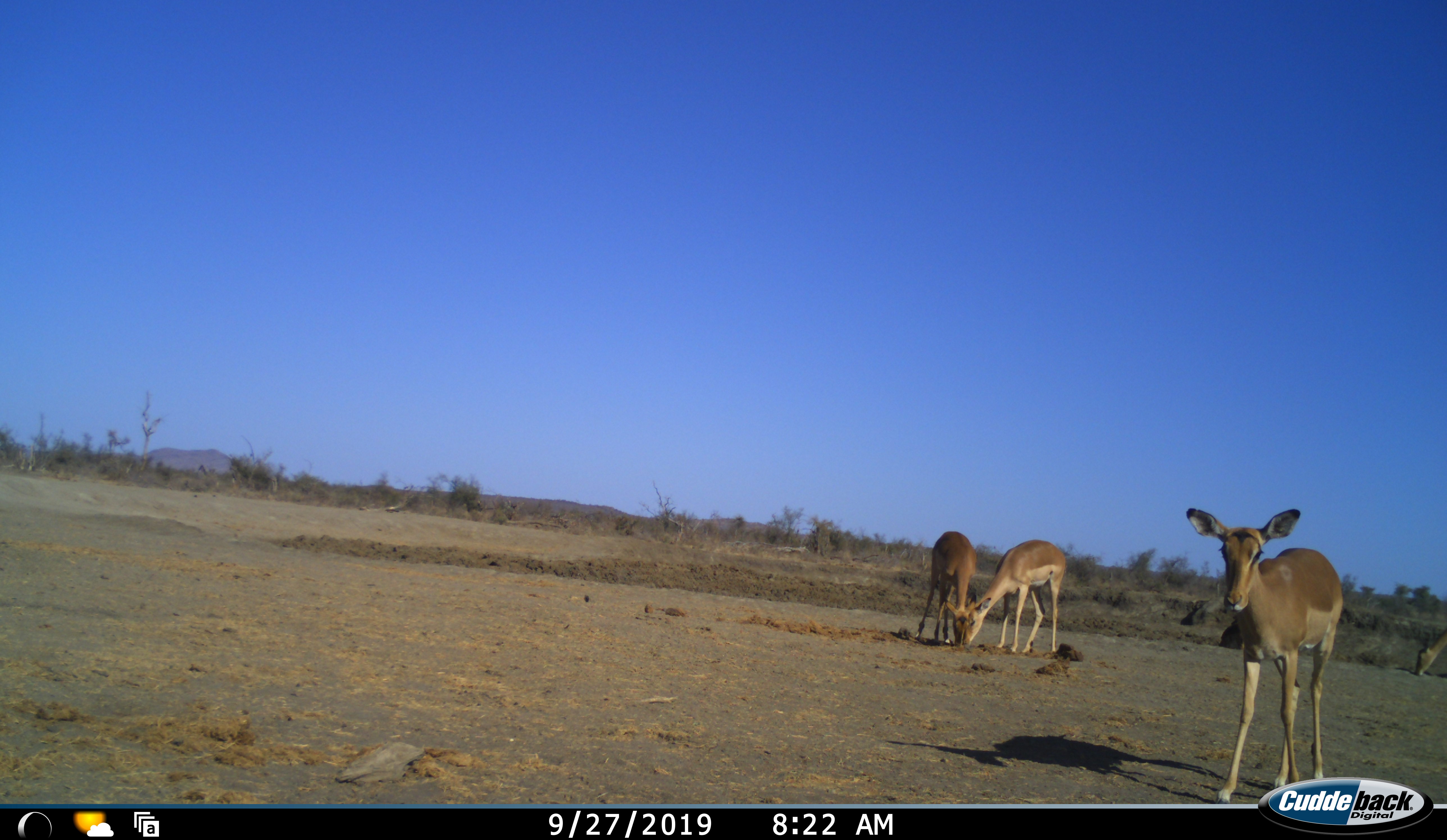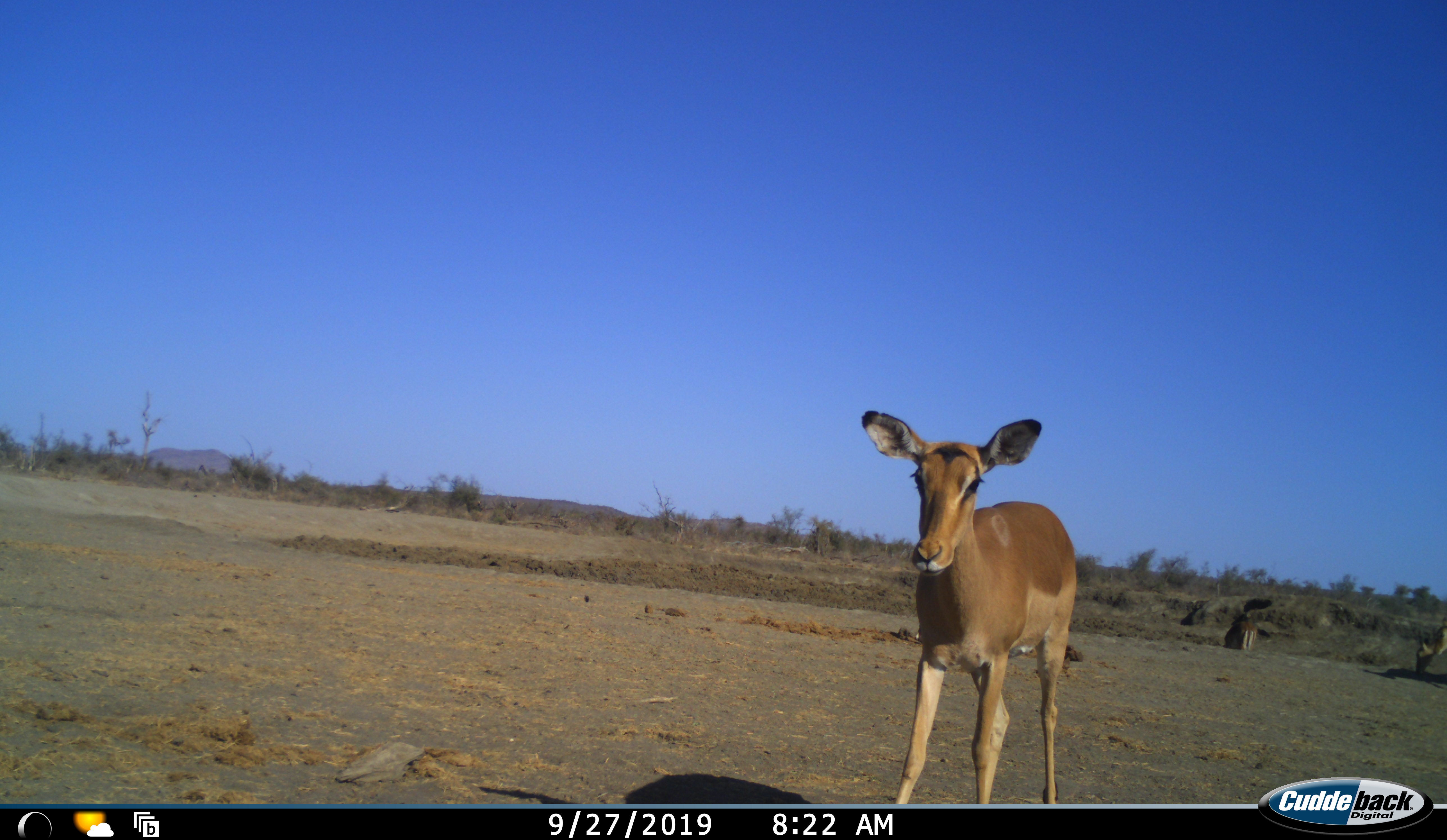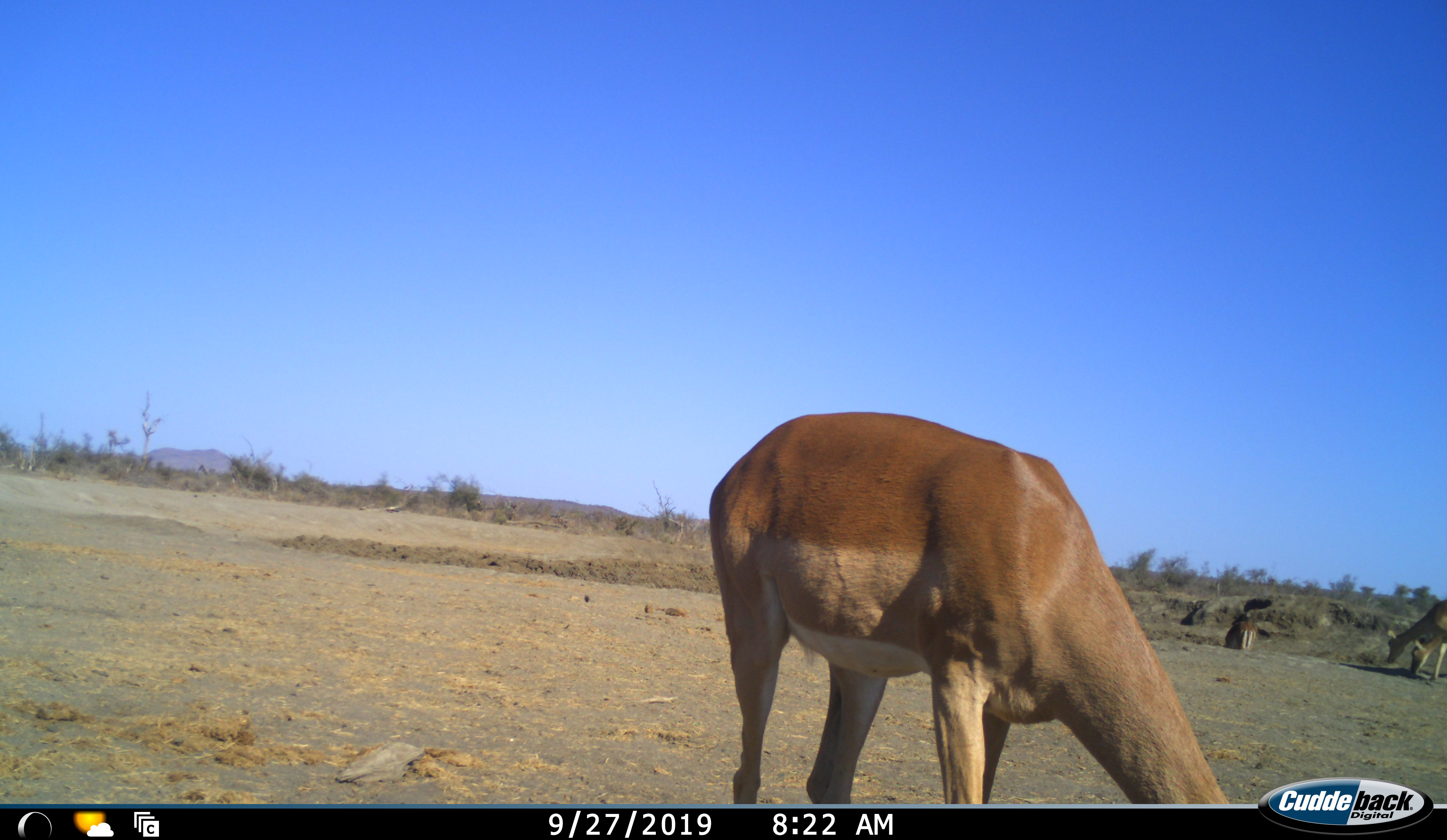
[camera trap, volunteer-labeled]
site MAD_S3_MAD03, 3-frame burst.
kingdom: Animalia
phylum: Chordata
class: Mammalia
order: Artiodactyla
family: Bovidae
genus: Aepyceros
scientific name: Aepyceros melampus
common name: impala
Impala (Aepyceros melampus), count 4. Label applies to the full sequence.